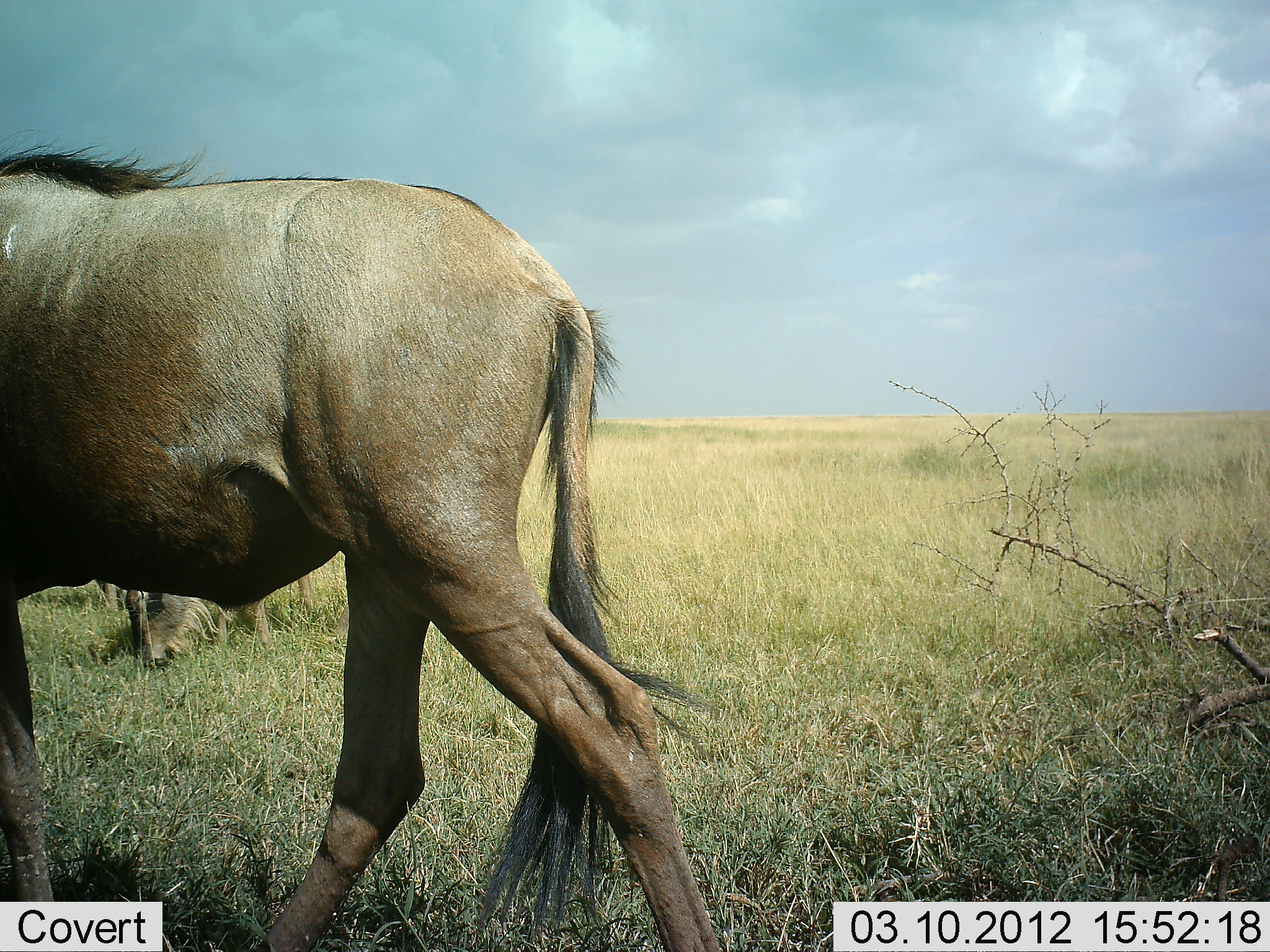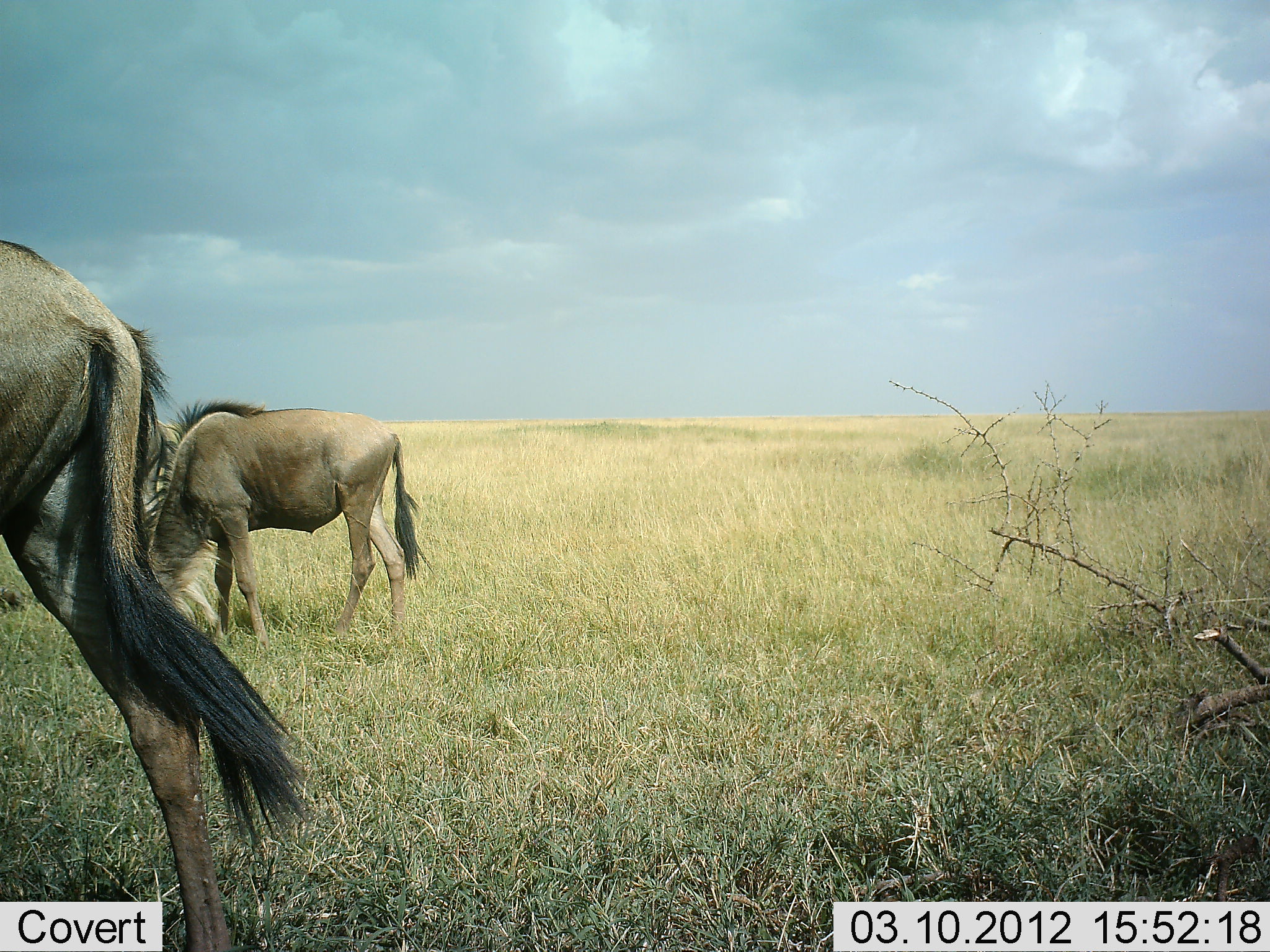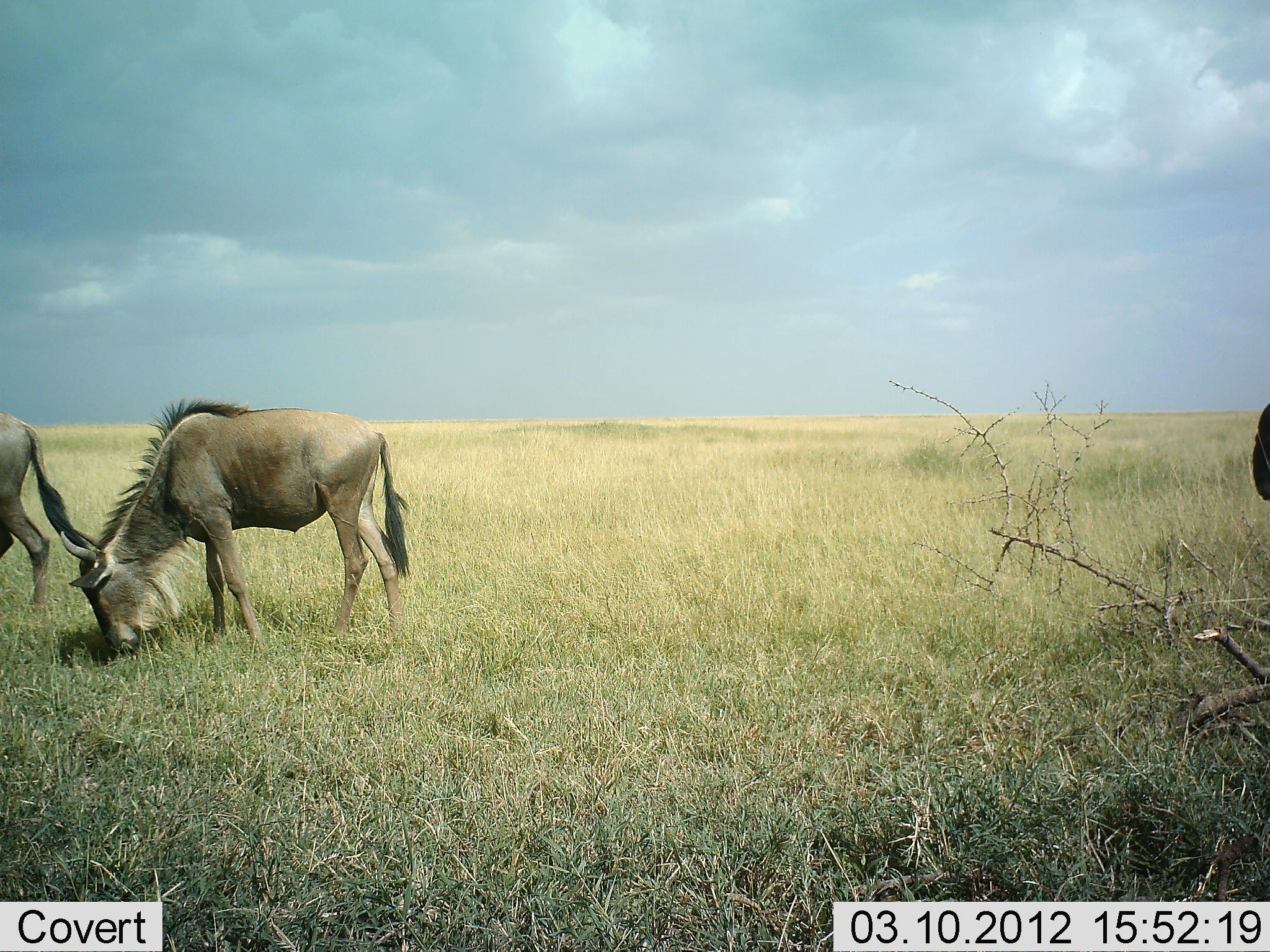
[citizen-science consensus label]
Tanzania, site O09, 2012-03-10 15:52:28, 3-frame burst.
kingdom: Animalia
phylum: Chordata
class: Mammalia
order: Artiodactyla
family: Bovidae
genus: Connochaetes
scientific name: Connochaetes taurinus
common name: blue wildebeest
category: wildebeest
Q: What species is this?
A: Wildebeest (blue wildebeest) (Connochaetes taurinus).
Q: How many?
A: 4.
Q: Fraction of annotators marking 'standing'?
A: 32%.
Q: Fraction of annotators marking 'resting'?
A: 0%.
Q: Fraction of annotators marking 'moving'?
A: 100%.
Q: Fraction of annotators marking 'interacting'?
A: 0%.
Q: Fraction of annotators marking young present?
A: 5%.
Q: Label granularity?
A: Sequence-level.